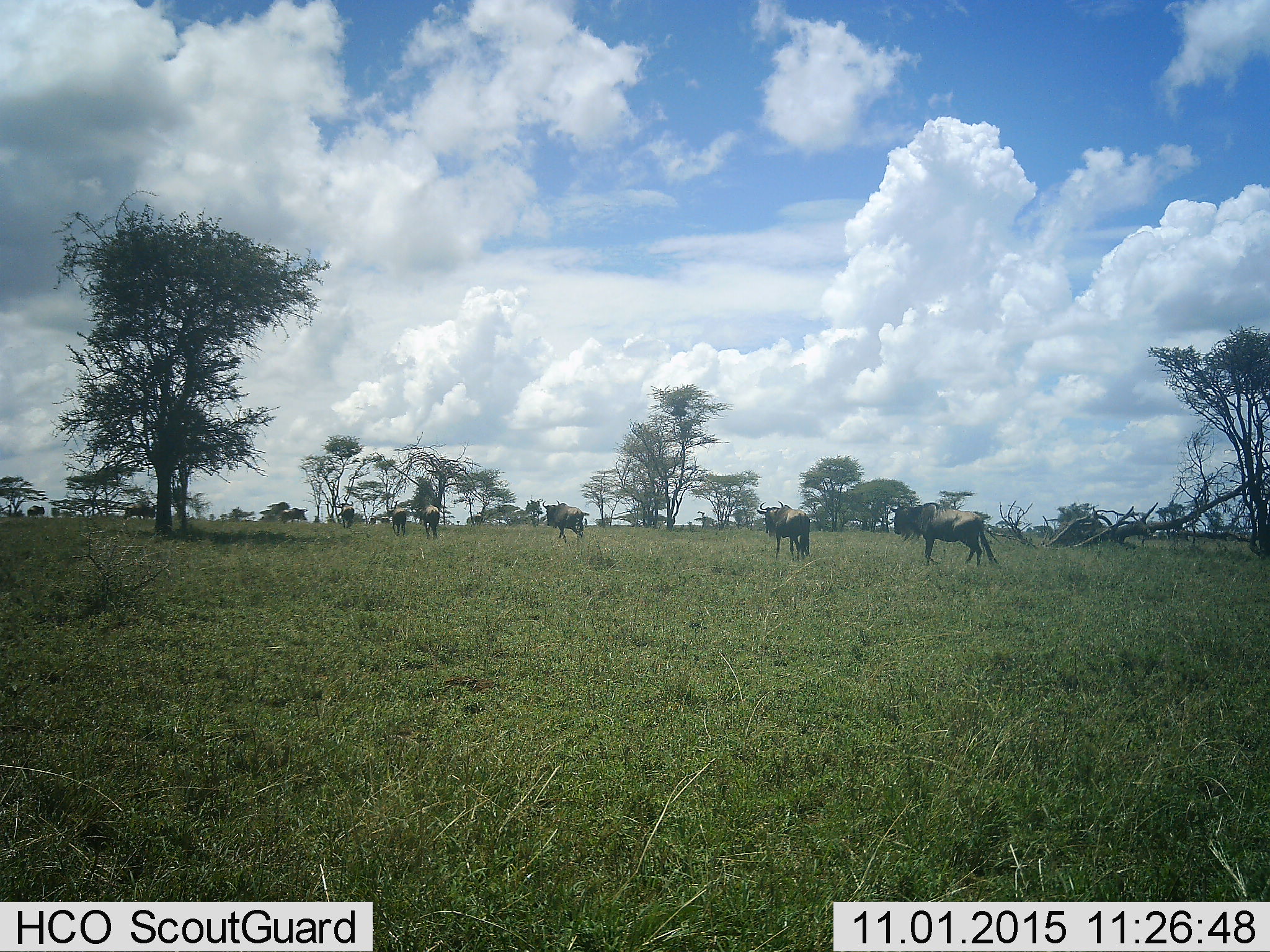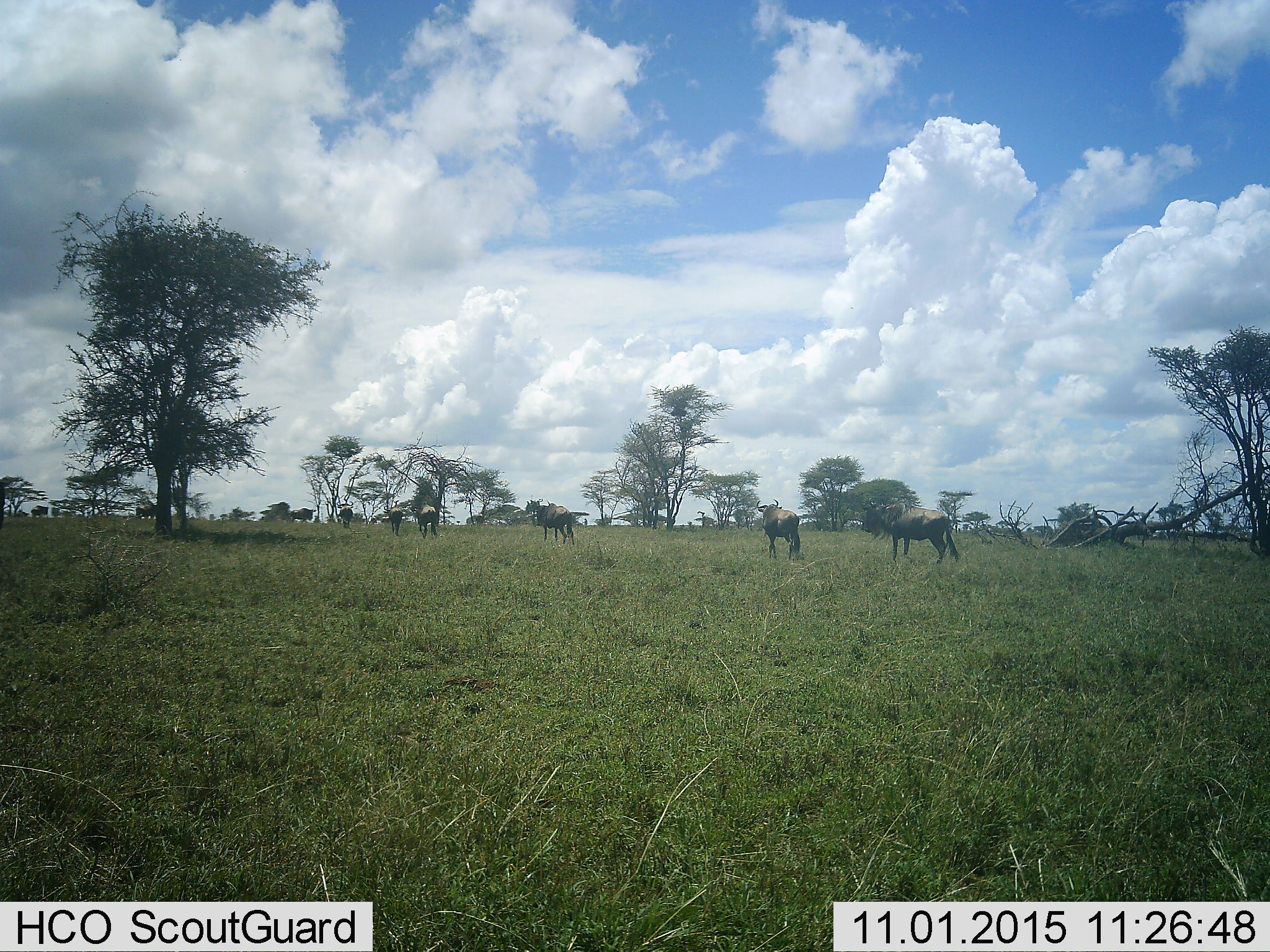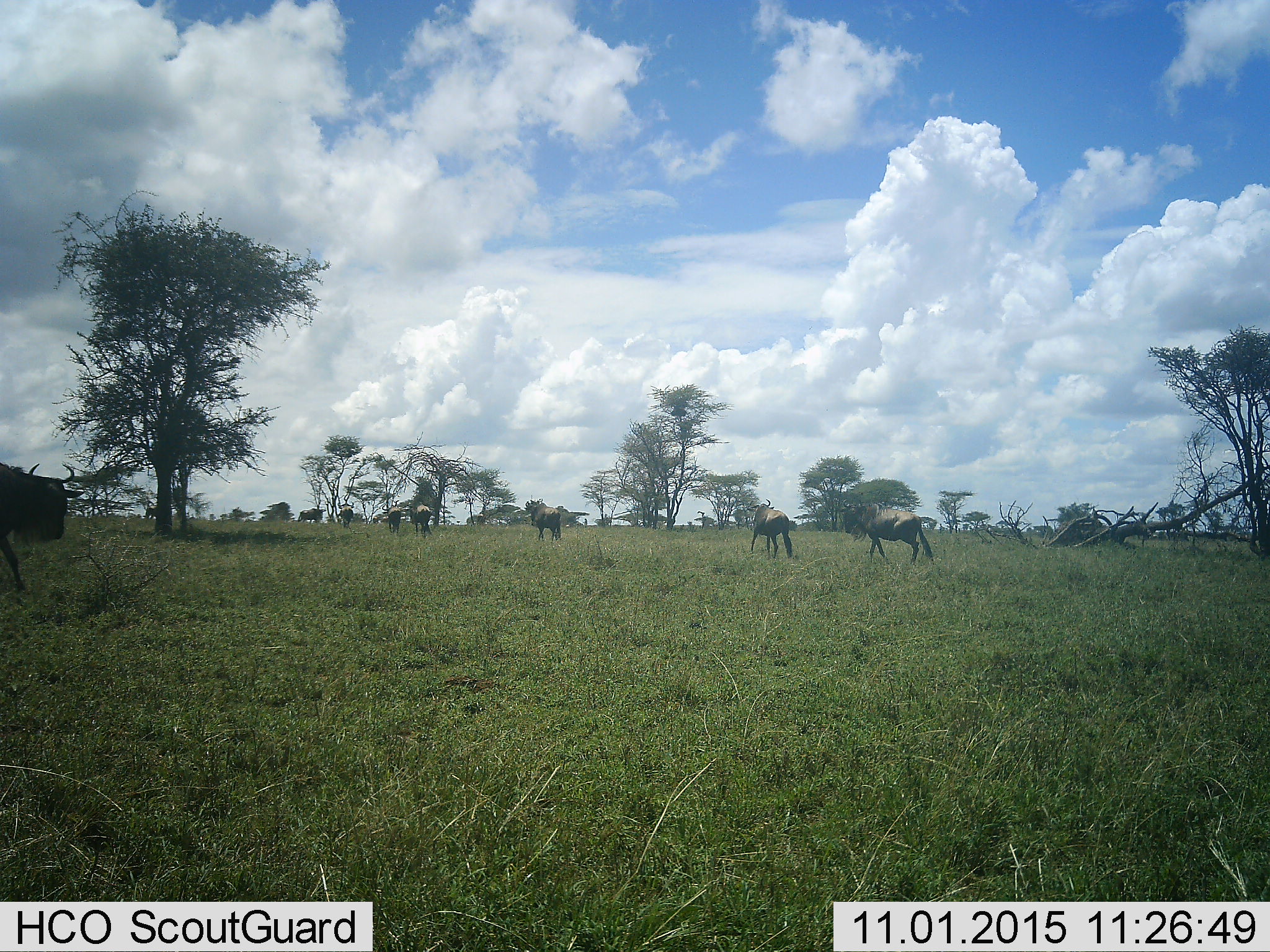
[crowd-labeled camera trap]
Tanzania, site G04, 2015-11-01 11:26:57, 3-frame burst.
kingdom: Animalia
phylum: Chordata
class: Mammalia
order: Artiodactyla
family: Bovidae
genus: Connochaetes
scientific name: Connochaetes taurinus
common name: blue wildebeest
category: wildebeest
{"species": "wildebeest (blue wildebeest) (Connochaetes taurinus)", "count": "10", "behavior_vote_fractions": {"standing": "22%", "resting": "6%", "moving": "100%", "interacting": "6%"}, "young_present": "0%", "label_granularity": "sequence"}